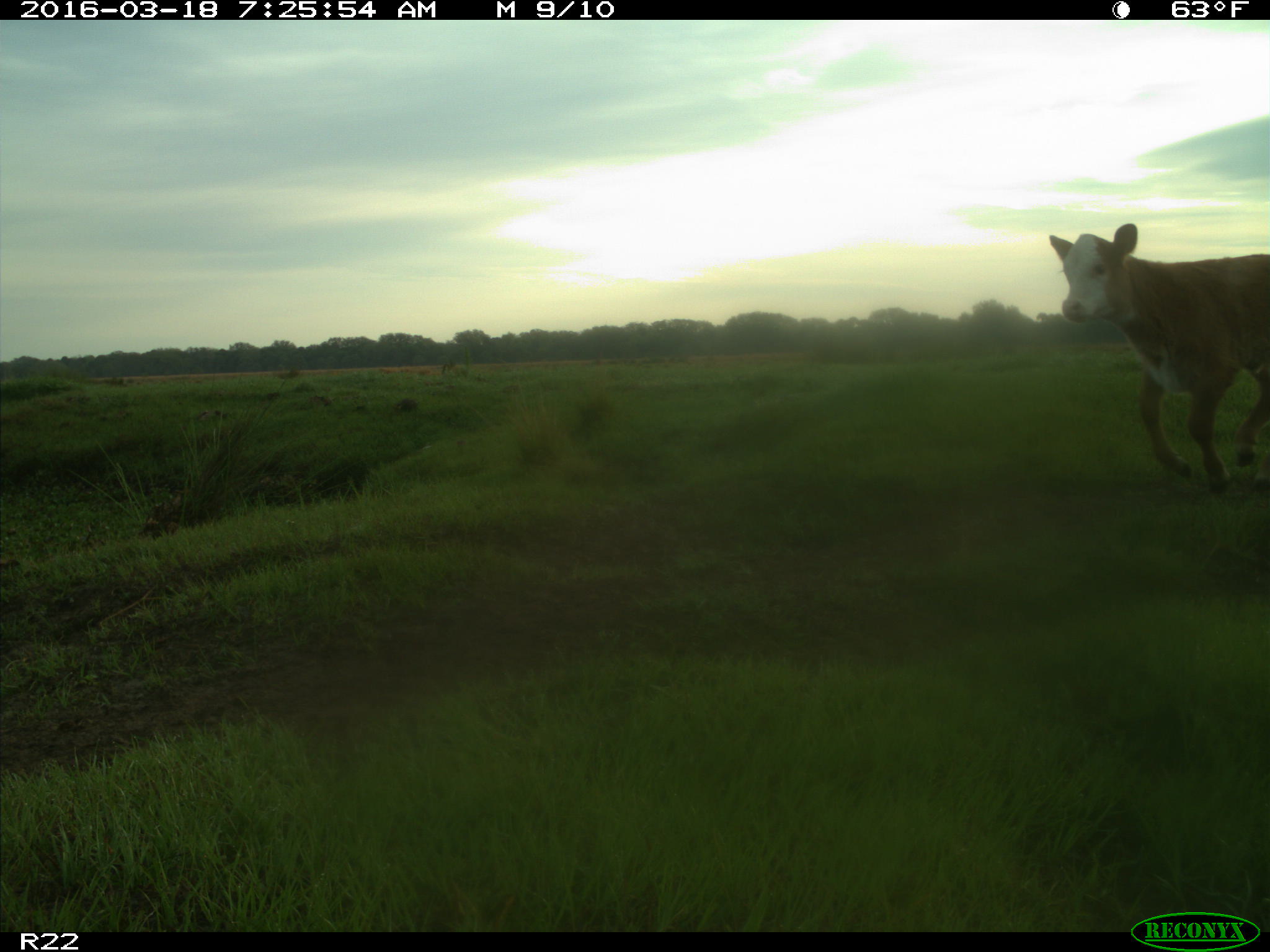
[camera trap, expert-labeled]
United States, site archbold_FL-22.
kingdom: Animalia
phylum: Chordata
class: Mammalia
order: Artiodactyla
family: Bovidae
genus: Bos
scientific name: Bos taurus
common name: domestic cow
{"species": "Bos taurus (domestic cow)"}